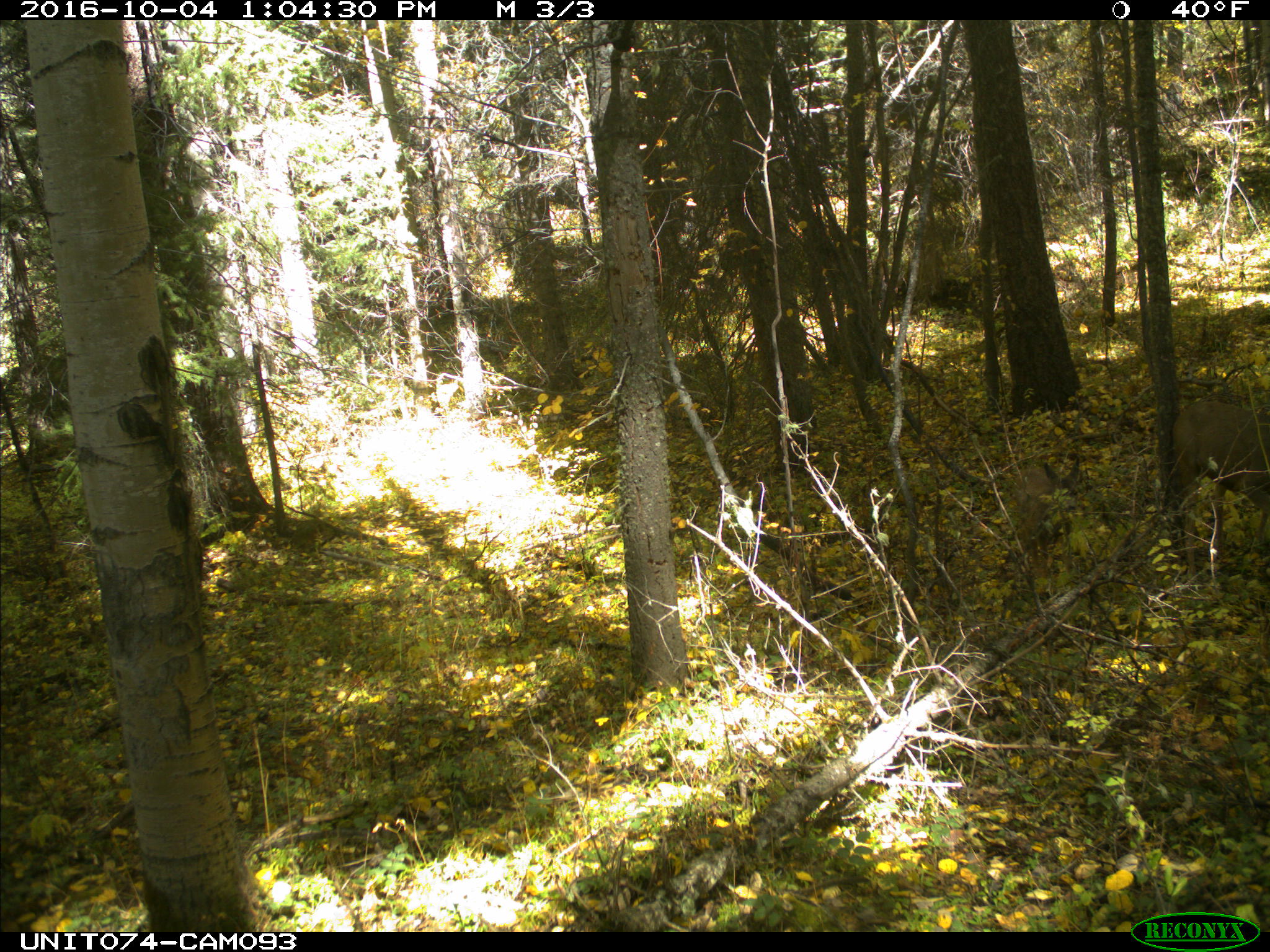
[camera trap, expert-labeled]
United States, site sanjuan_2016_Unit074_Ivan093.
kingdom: Animalia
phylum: Chordata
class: Mammalia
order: Artiodactyla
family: Cervidae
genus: Odocoileus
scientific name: Odocoileus hemionus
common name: mule deer